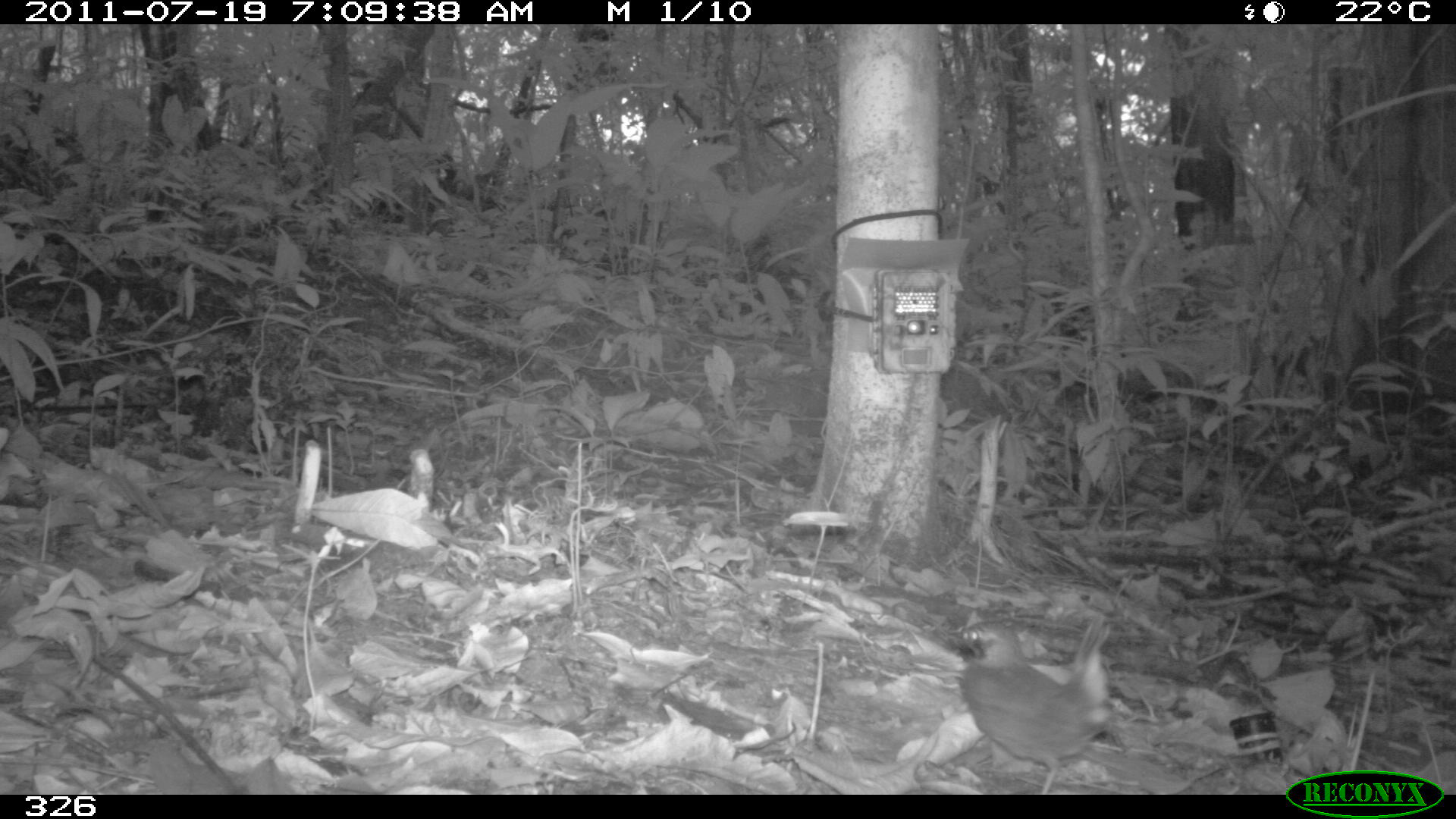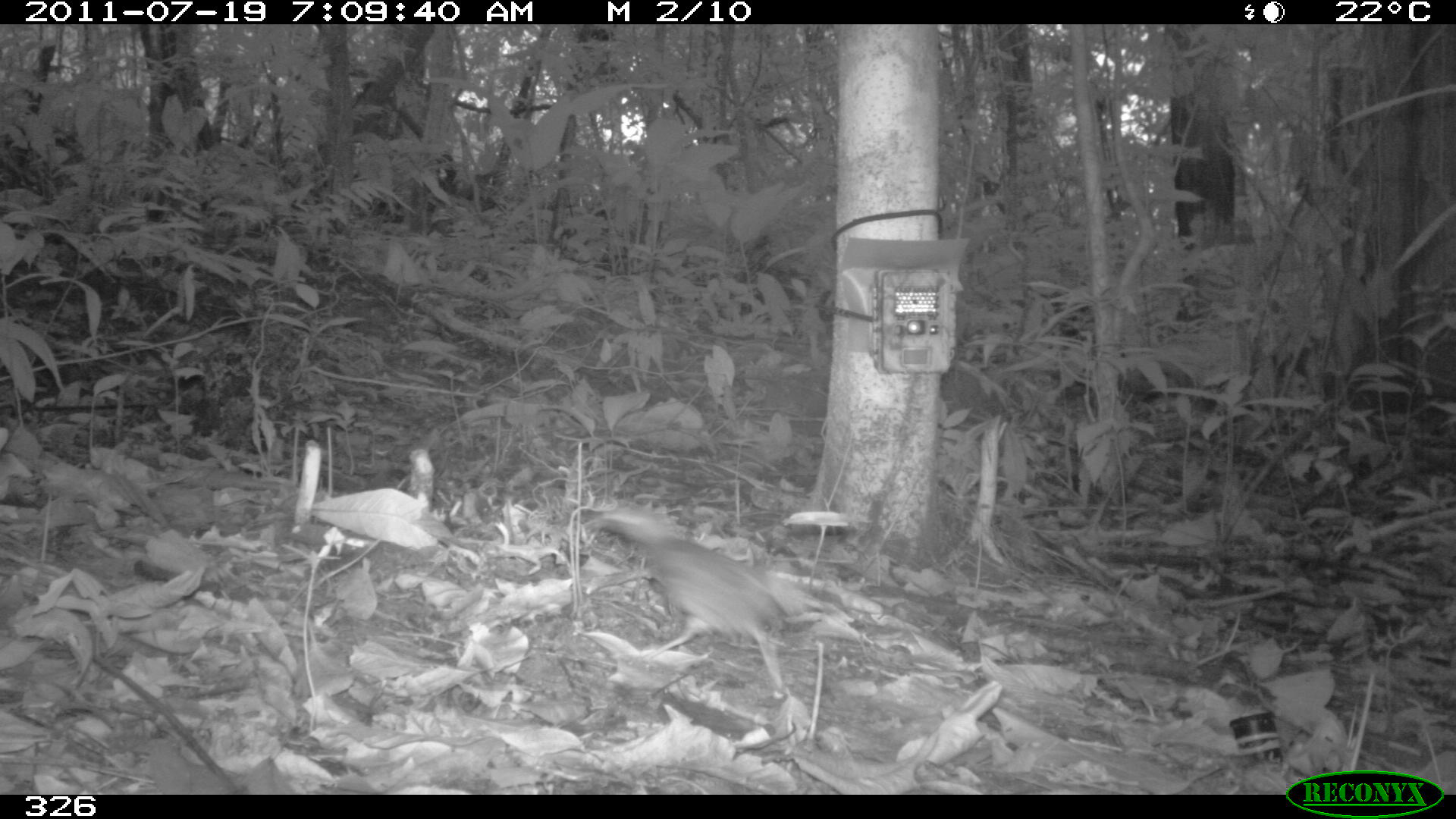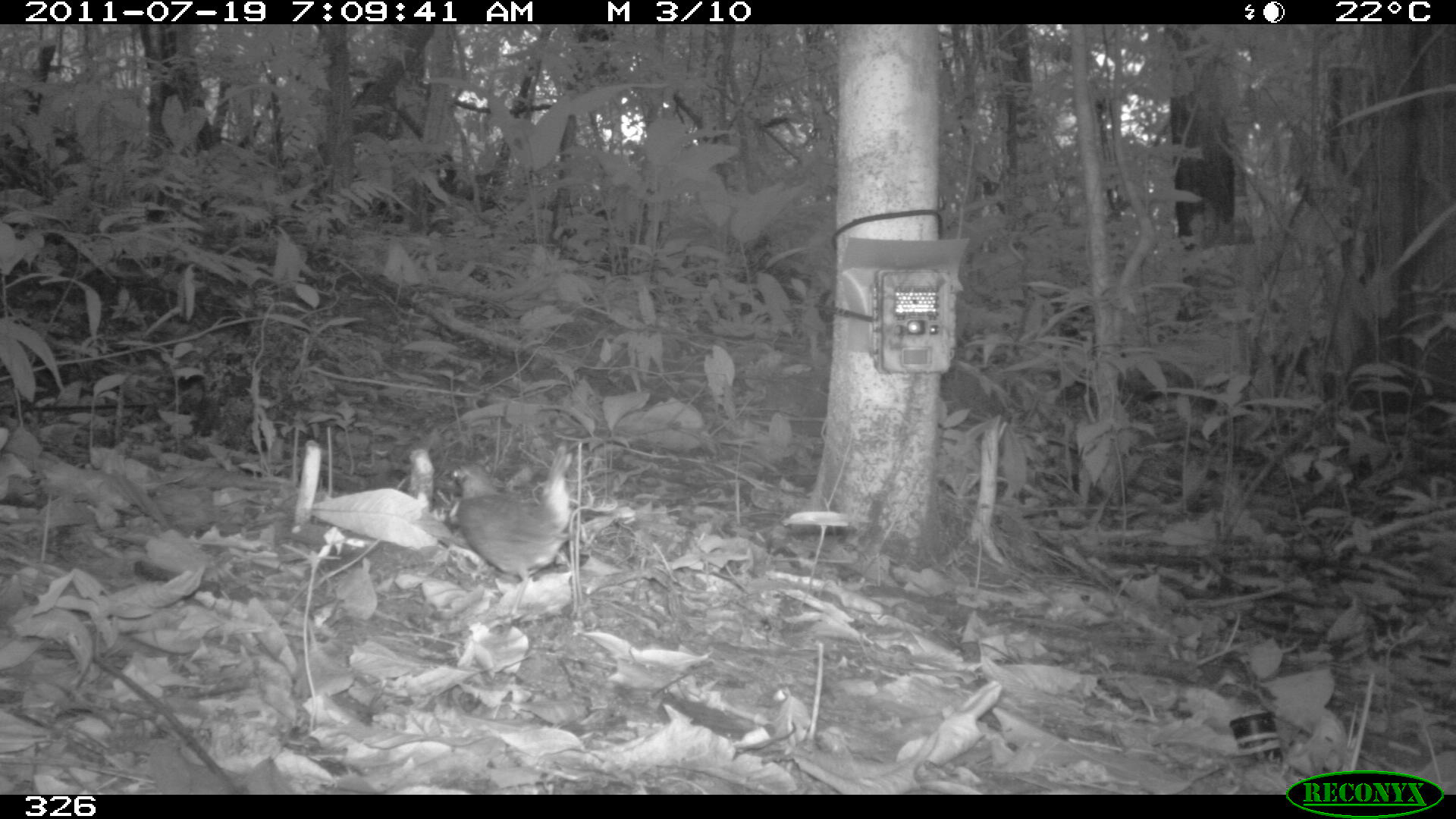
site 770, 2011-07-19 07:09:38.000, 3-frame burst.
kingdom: Animalia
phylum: Chordata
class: Aves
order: Passeriformes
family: Formicariidae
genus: Formicarius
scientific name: Formicarius analis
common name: black-faced antthrush